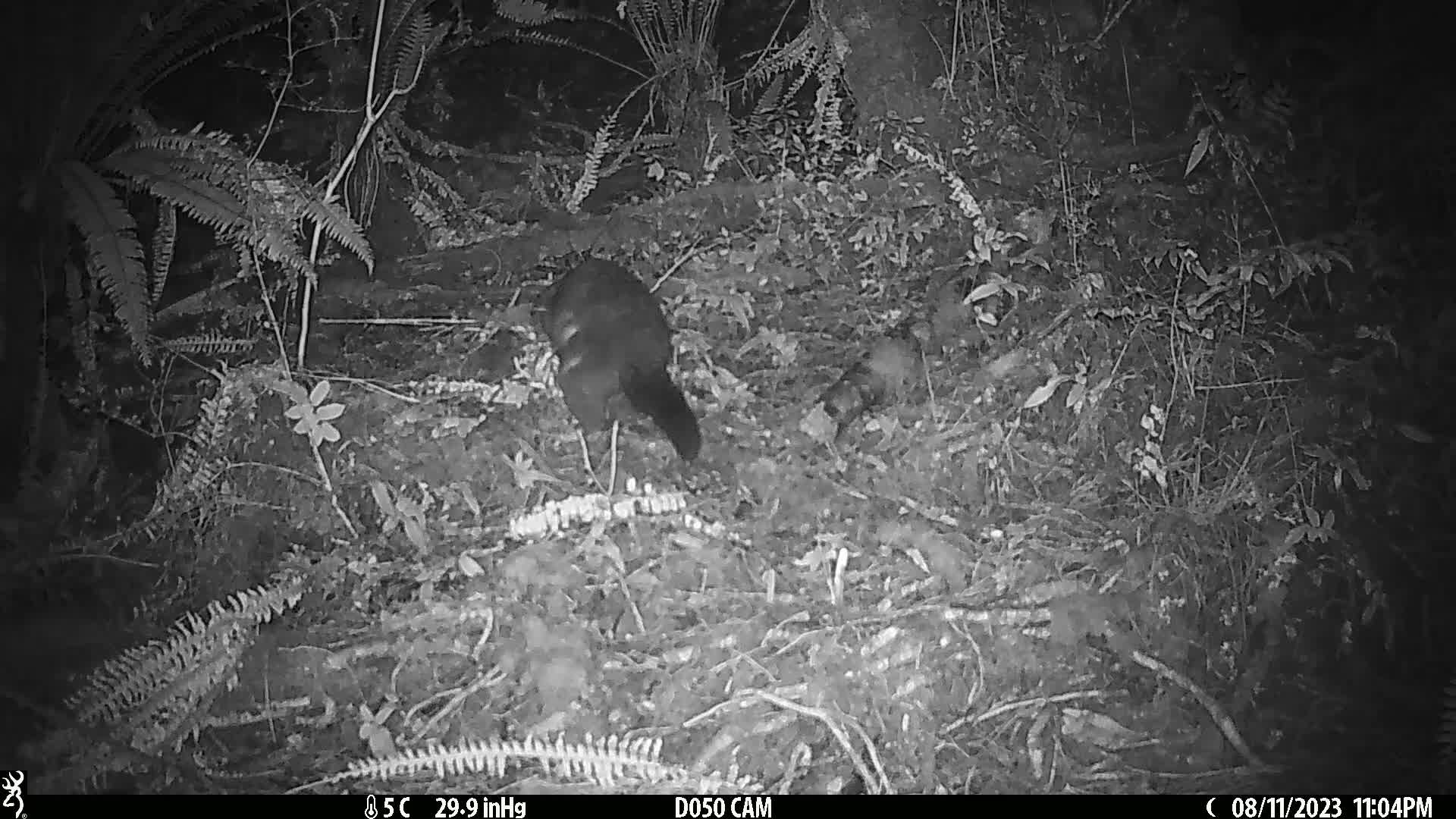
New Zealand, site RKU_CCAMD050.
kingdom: Animalia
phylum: Chordata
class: Mammalia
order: Diprotodontia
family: Phalangeridae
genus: Trichosurus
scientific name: Trichosurus vulpecula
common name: common brushtail possum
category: possum